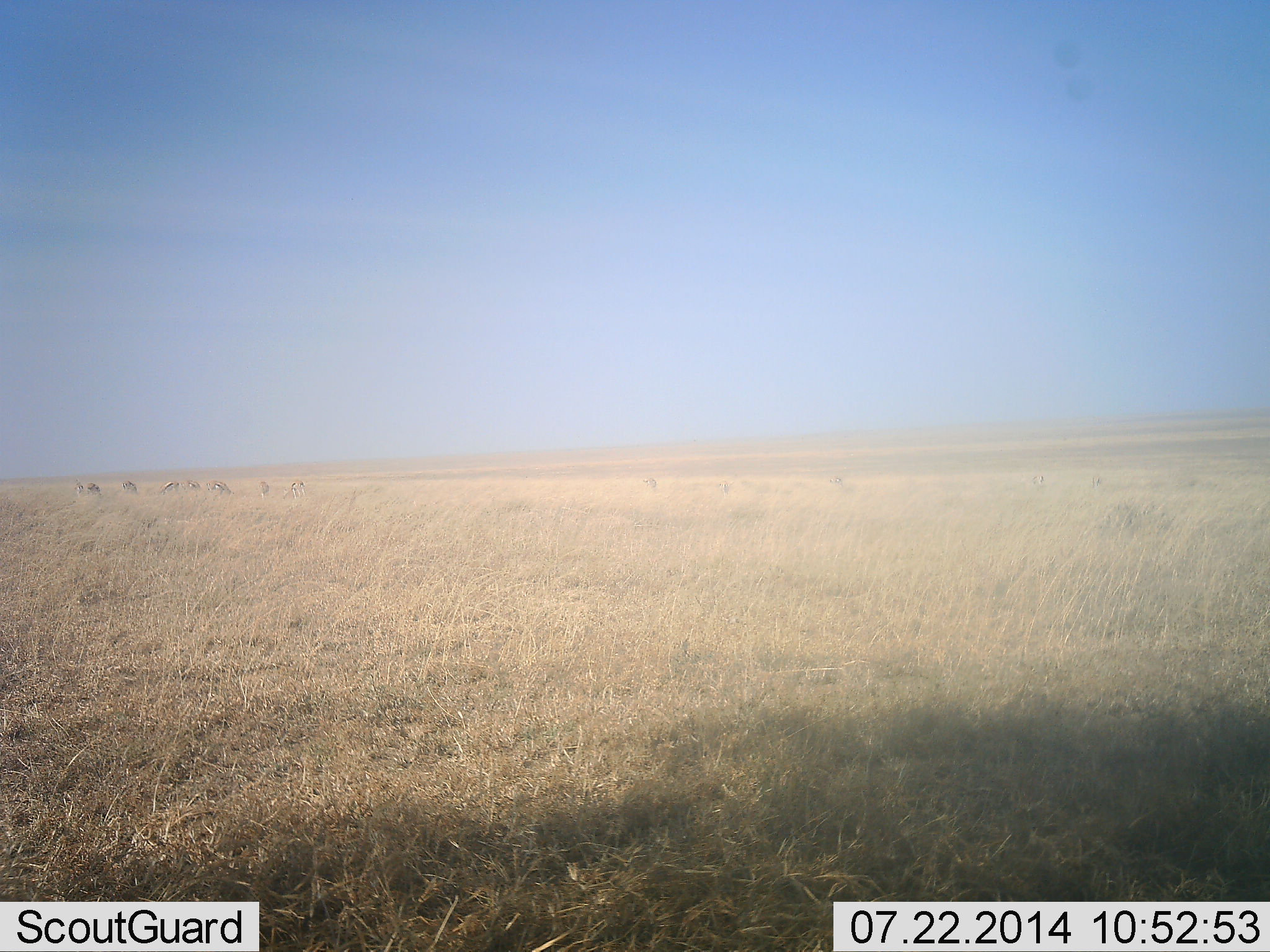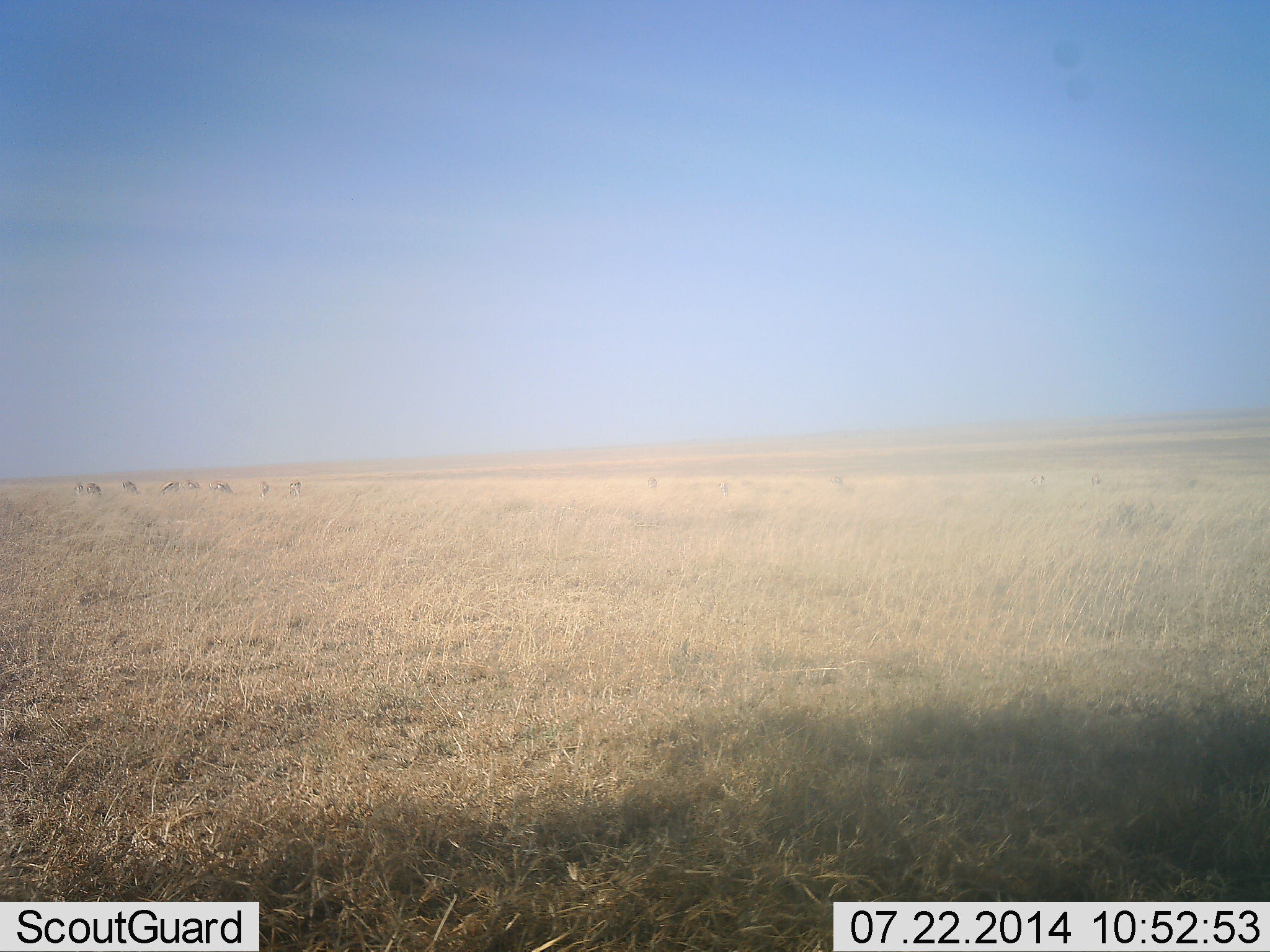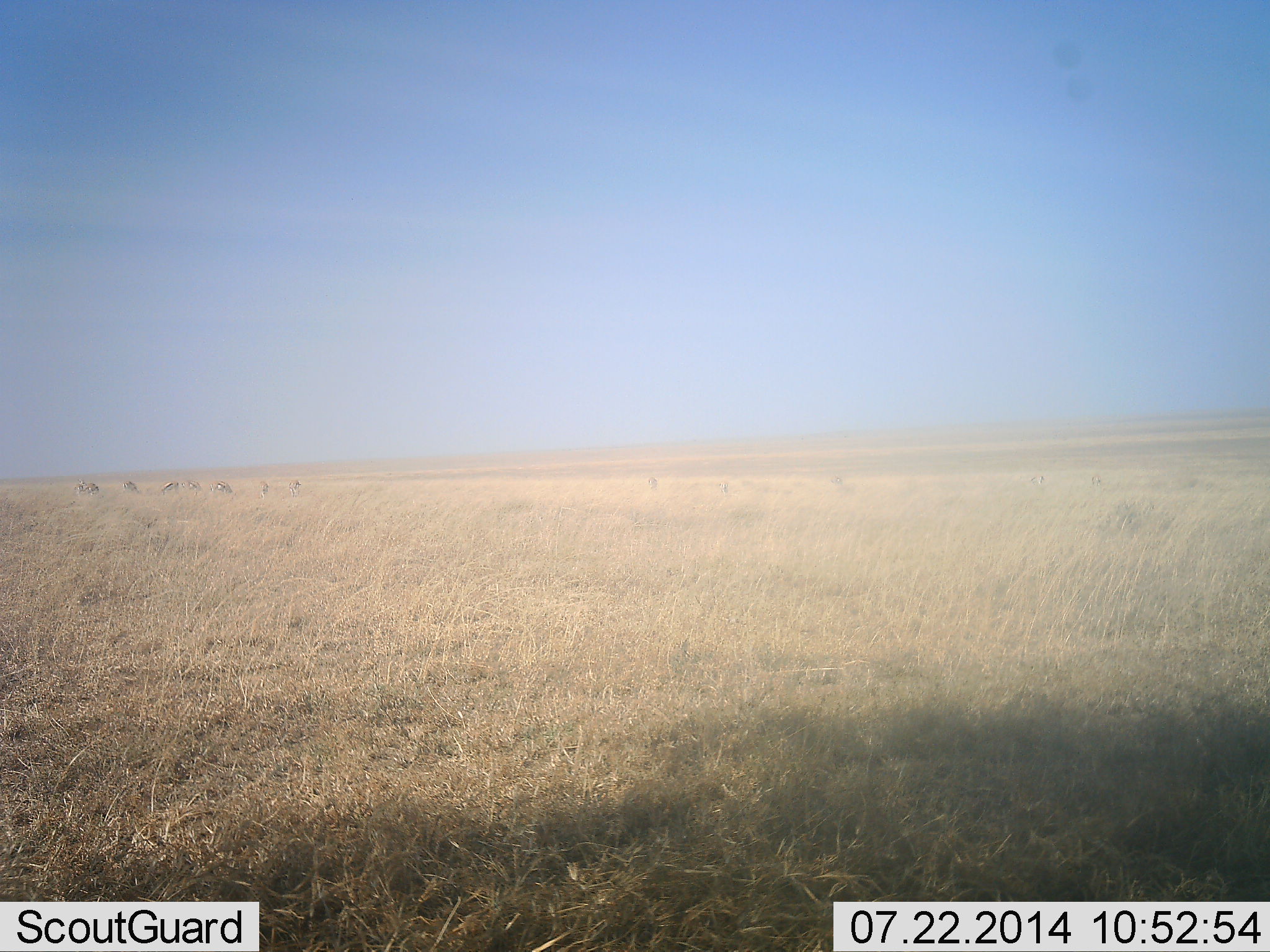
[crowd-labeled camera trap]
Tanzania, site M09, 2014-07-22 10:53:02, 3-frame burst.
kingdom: Animalia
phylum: Chordata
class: Mammalia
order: Artiodactyla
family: Bovidae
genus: Eudorcas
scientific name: Eudorcas thomsonii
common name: thomson's gazelle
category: gazellethomsons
Gazellethomsons (thomson's gazelle) (Eudorcas thomsonii), count 8. Behavior (volunteer vote fractions): standing 60%, resting 10%, moving 0%, interacting 0%. Young present (vote fraction): 0%. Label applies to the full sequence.